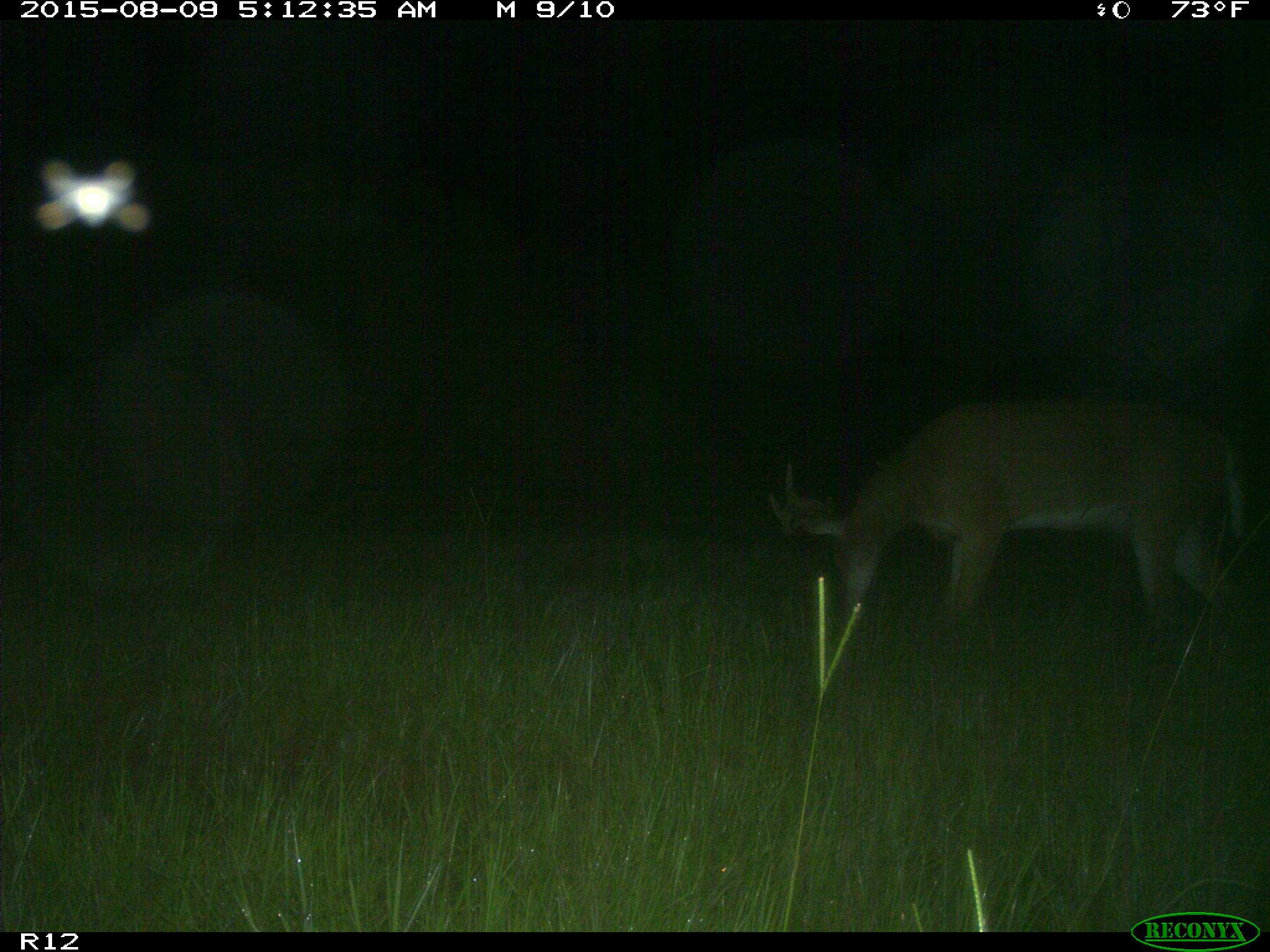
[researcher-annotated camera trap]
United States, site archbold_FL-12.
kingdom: Animalia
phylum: Chordata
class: Mammalia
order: Artiodactyla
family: Cervidae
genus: Odocoileus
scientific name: Odocoileus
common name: deer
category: unidentified deer